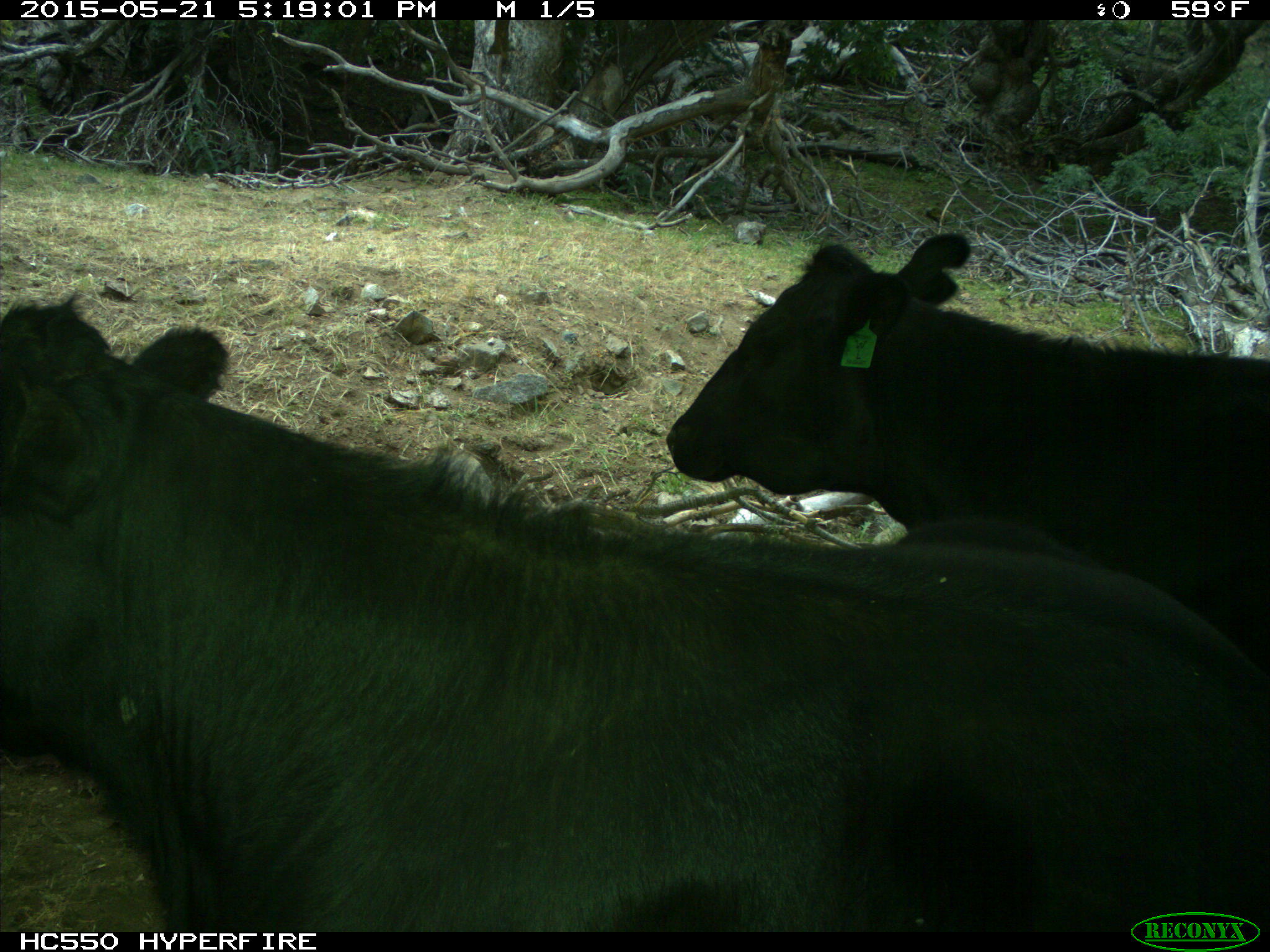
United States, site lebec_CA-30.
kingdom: Animalia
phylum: Chordata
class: Mammalia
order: Artiodactyla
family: Bovidae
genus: Bos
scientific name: Bos taurus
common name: domestic cow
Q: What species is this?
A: Bos taurus (domestic cow).